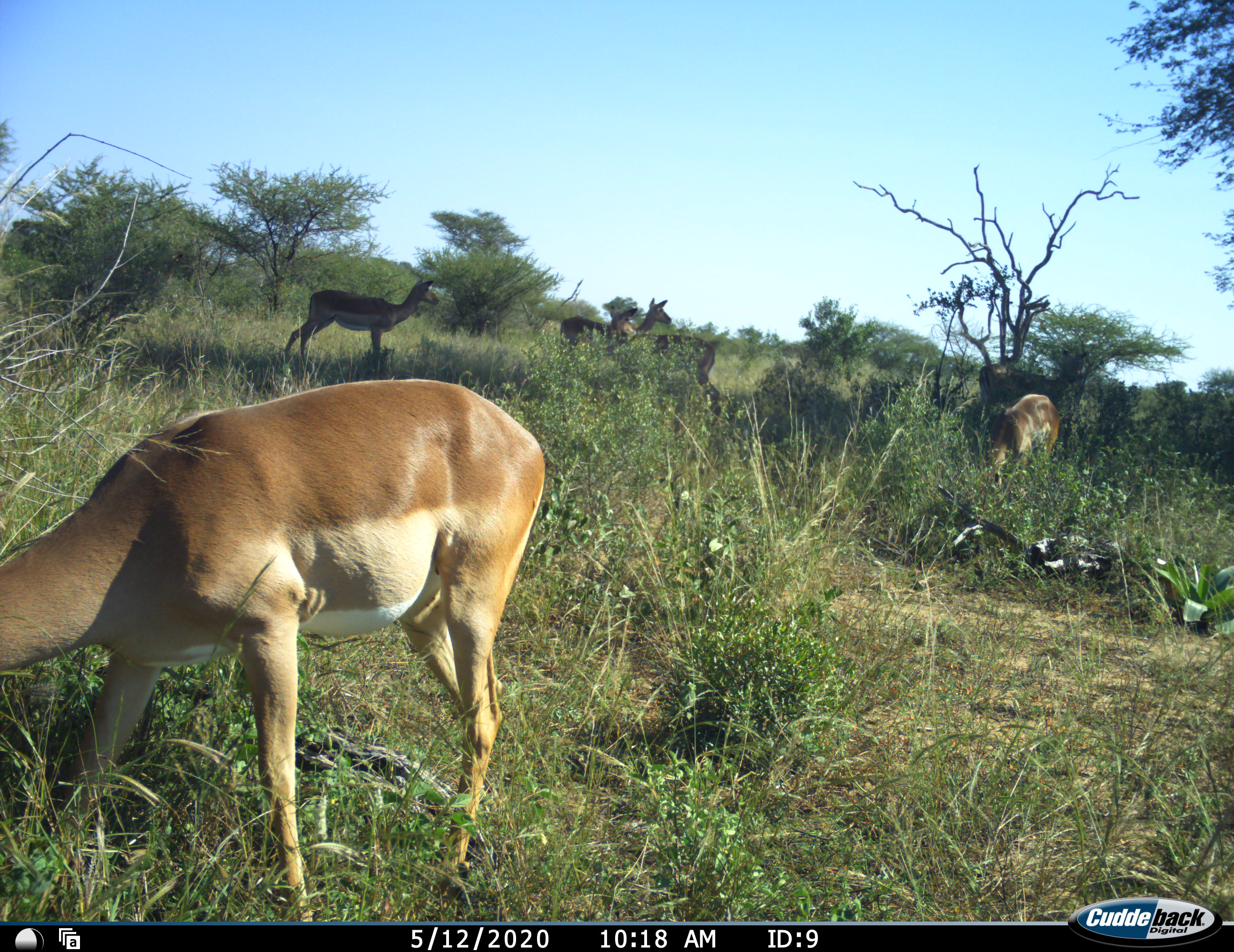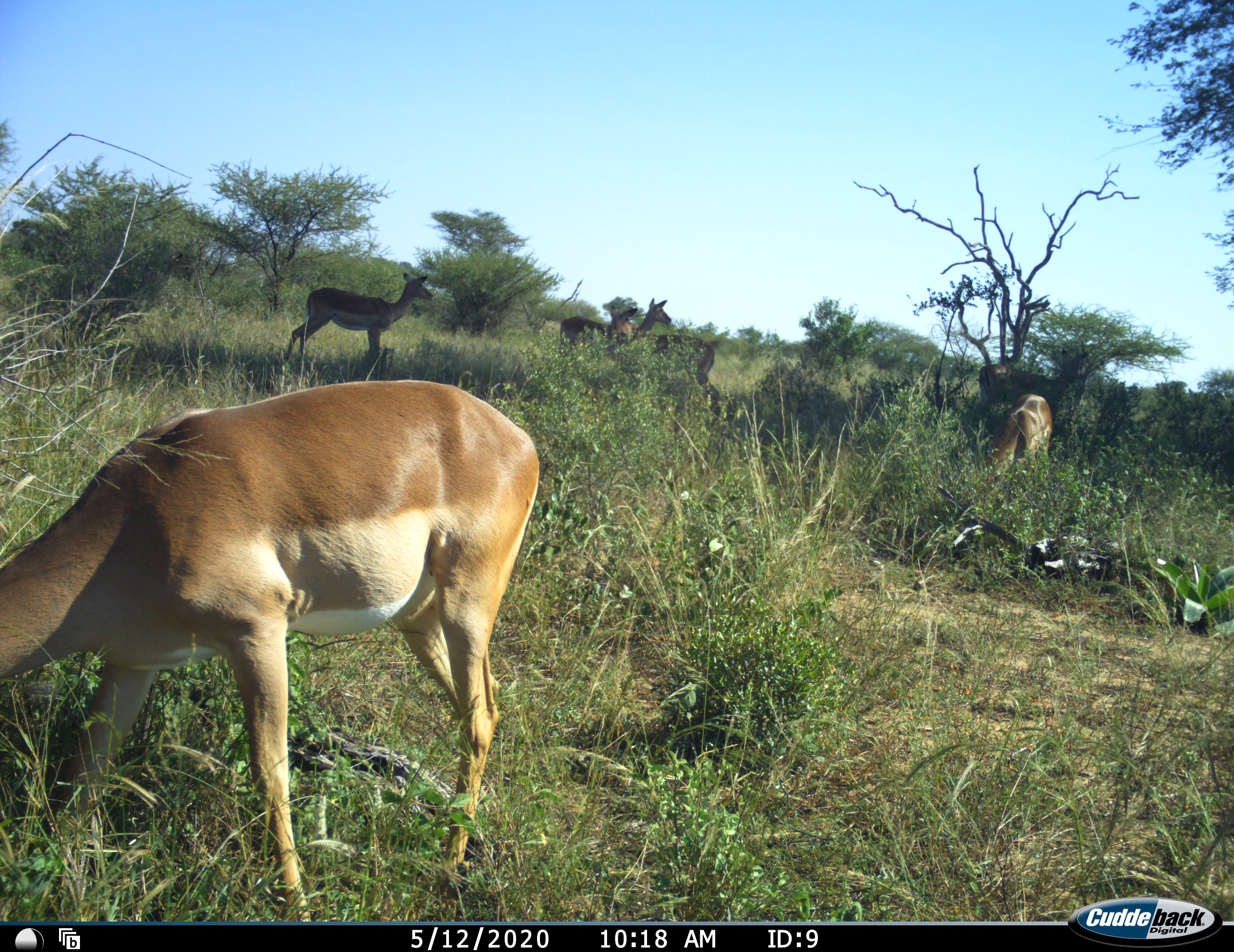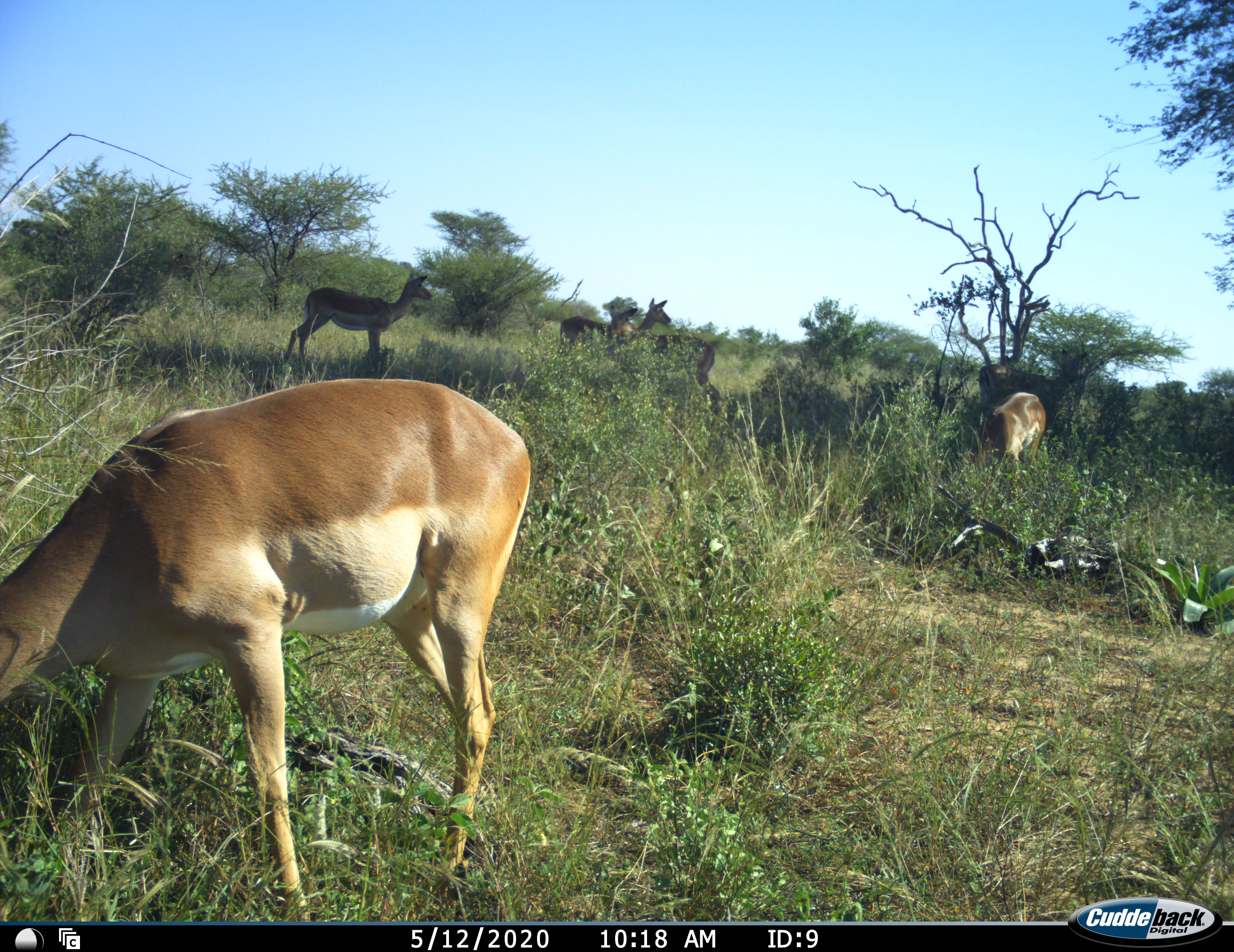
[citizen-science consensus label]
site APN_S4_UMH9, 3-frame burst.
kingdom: Animalia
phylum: Chordata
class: Mammalia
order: Artiodactyla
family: Bovidae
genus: Aepyceros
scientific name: Aepyceros melampus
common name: impala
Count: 6.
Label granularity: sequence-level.